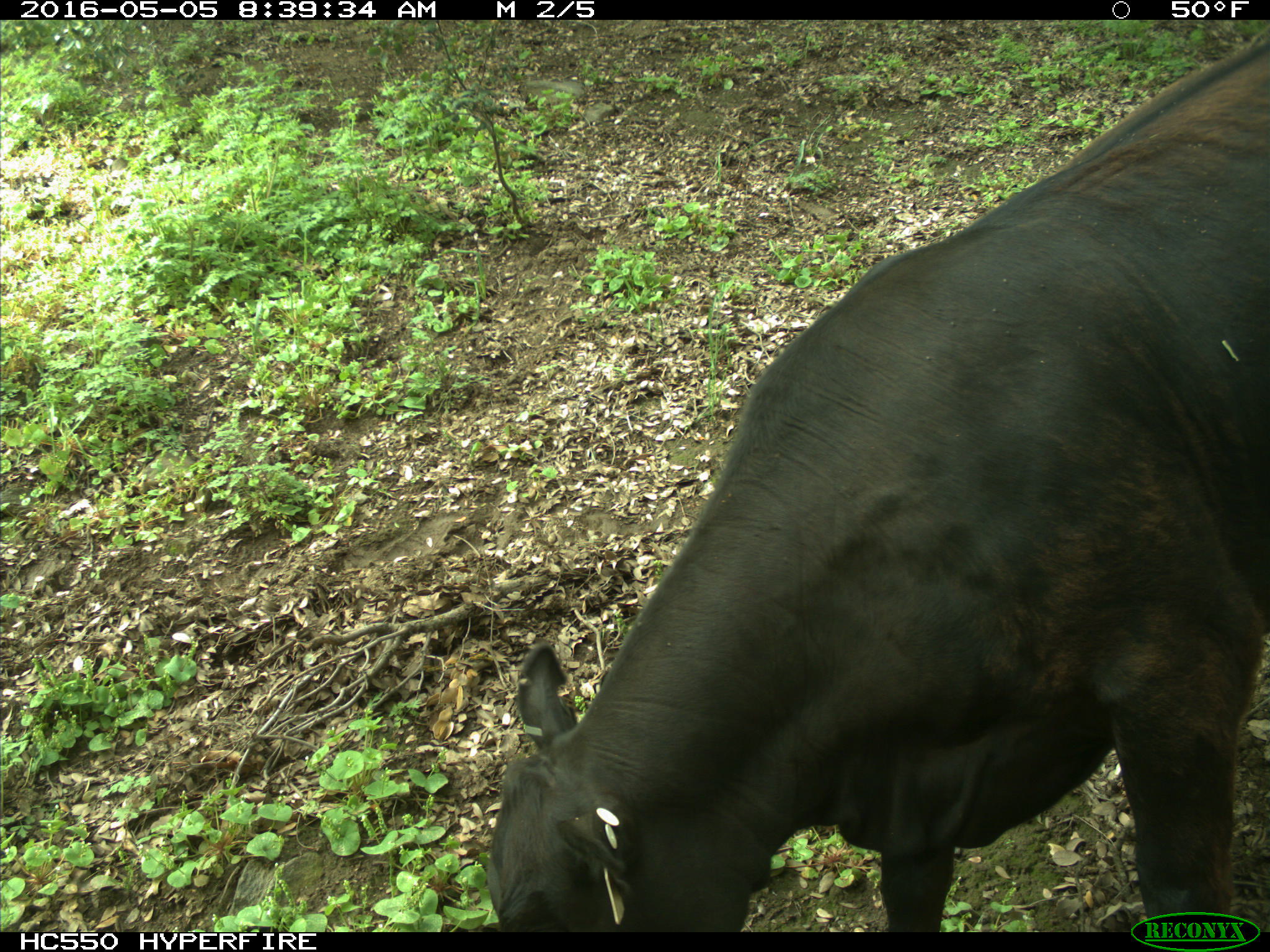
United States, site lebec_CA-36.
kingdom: Animalia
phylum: Chordata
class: Mammalia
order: Artiodactyla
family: Bovidae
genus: Bos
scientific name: Bos taurus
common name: domestic cow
Bos taurus (domestic cow).